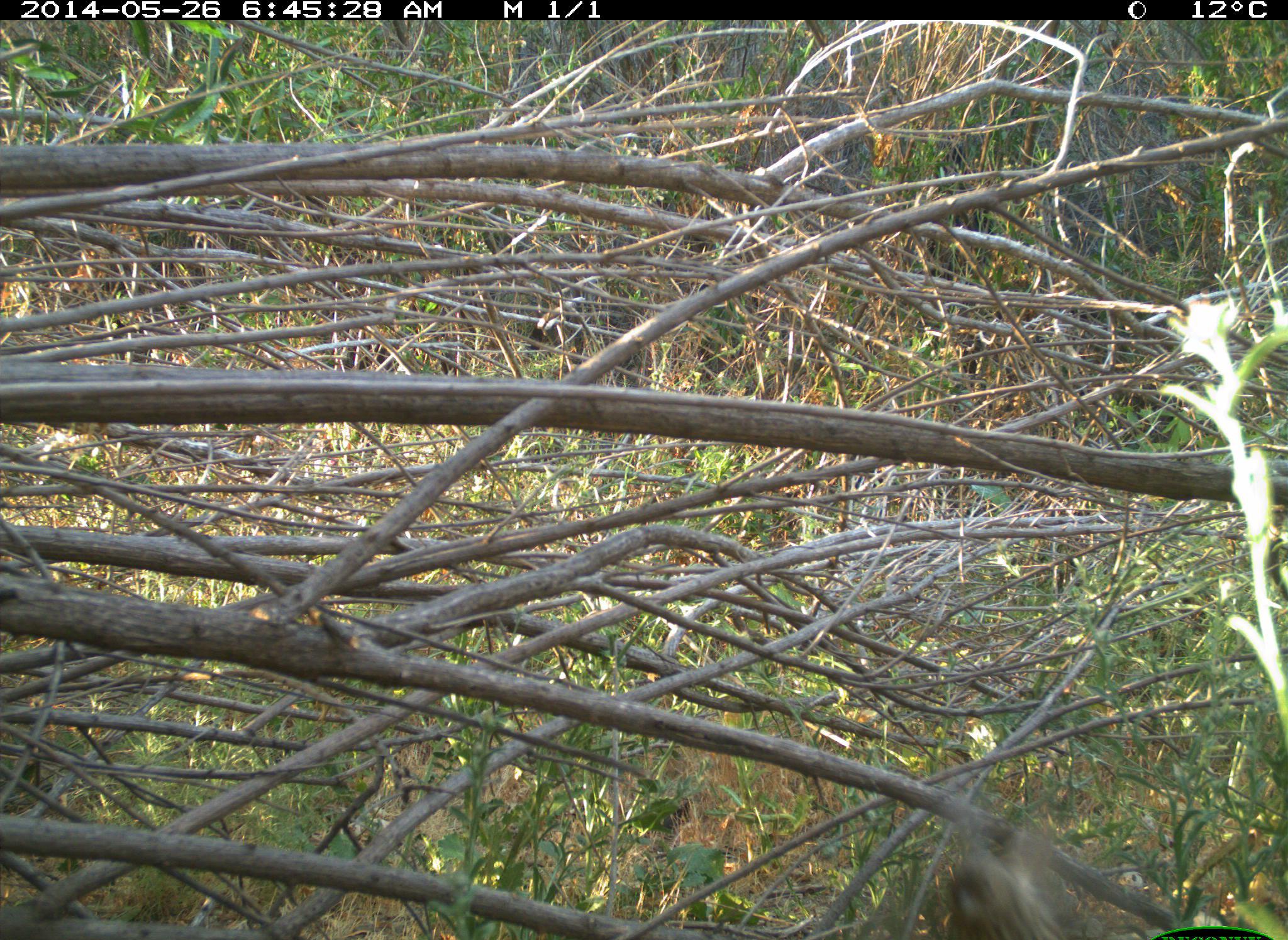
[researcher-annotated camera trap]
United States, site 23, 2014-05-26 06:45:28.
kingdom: Animalia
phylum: Chordata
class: Aves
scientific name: Aves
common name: bird